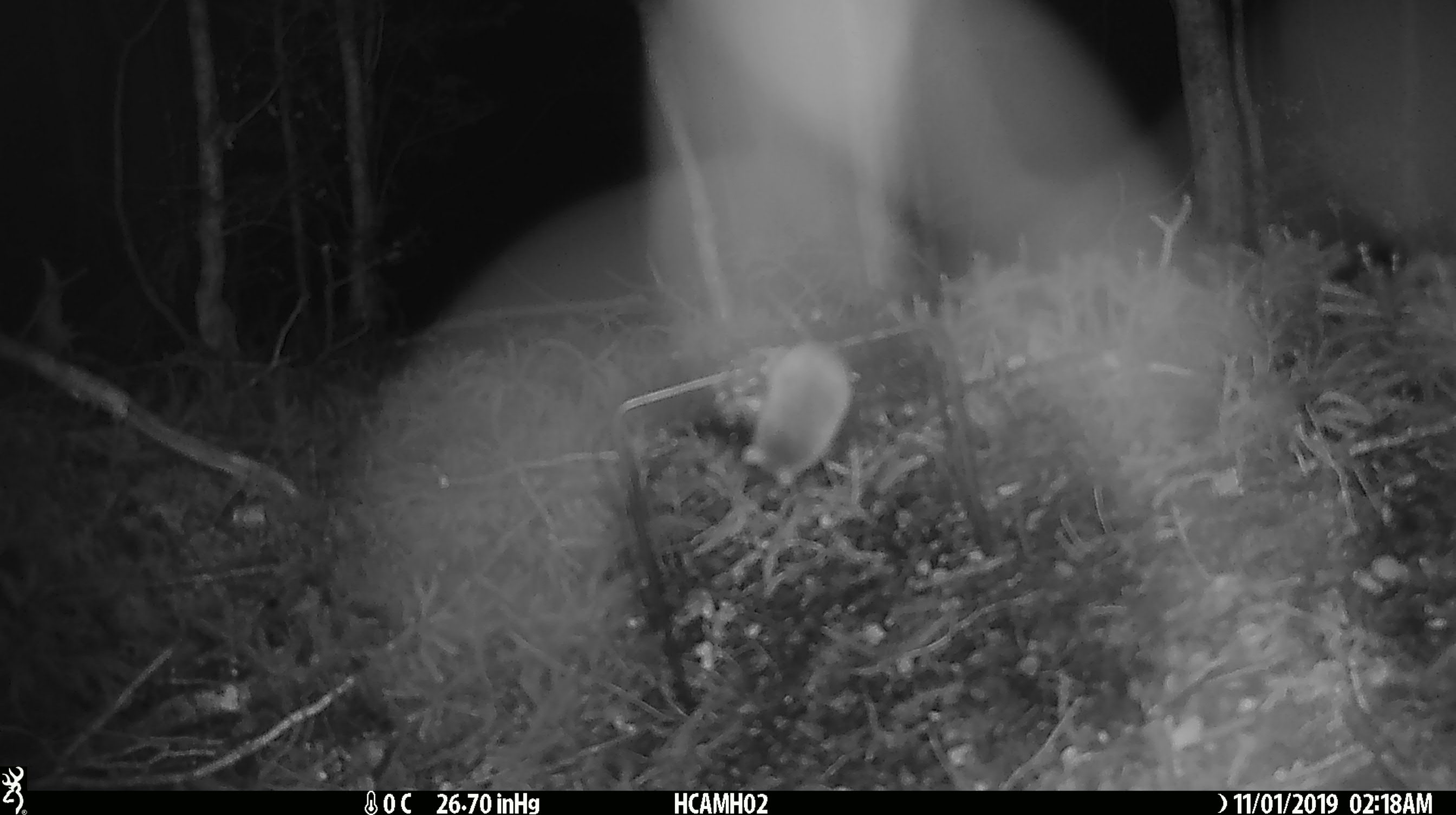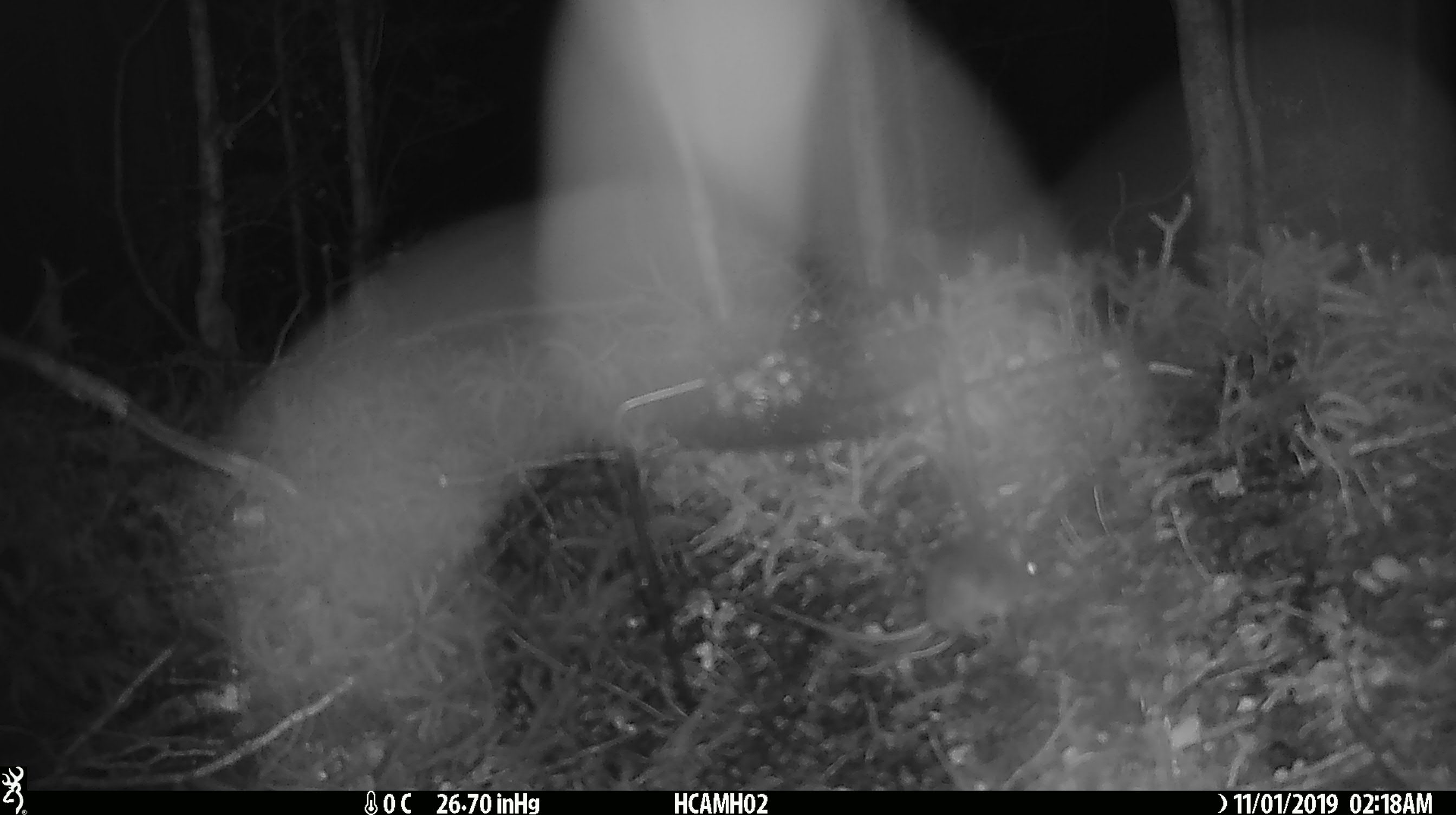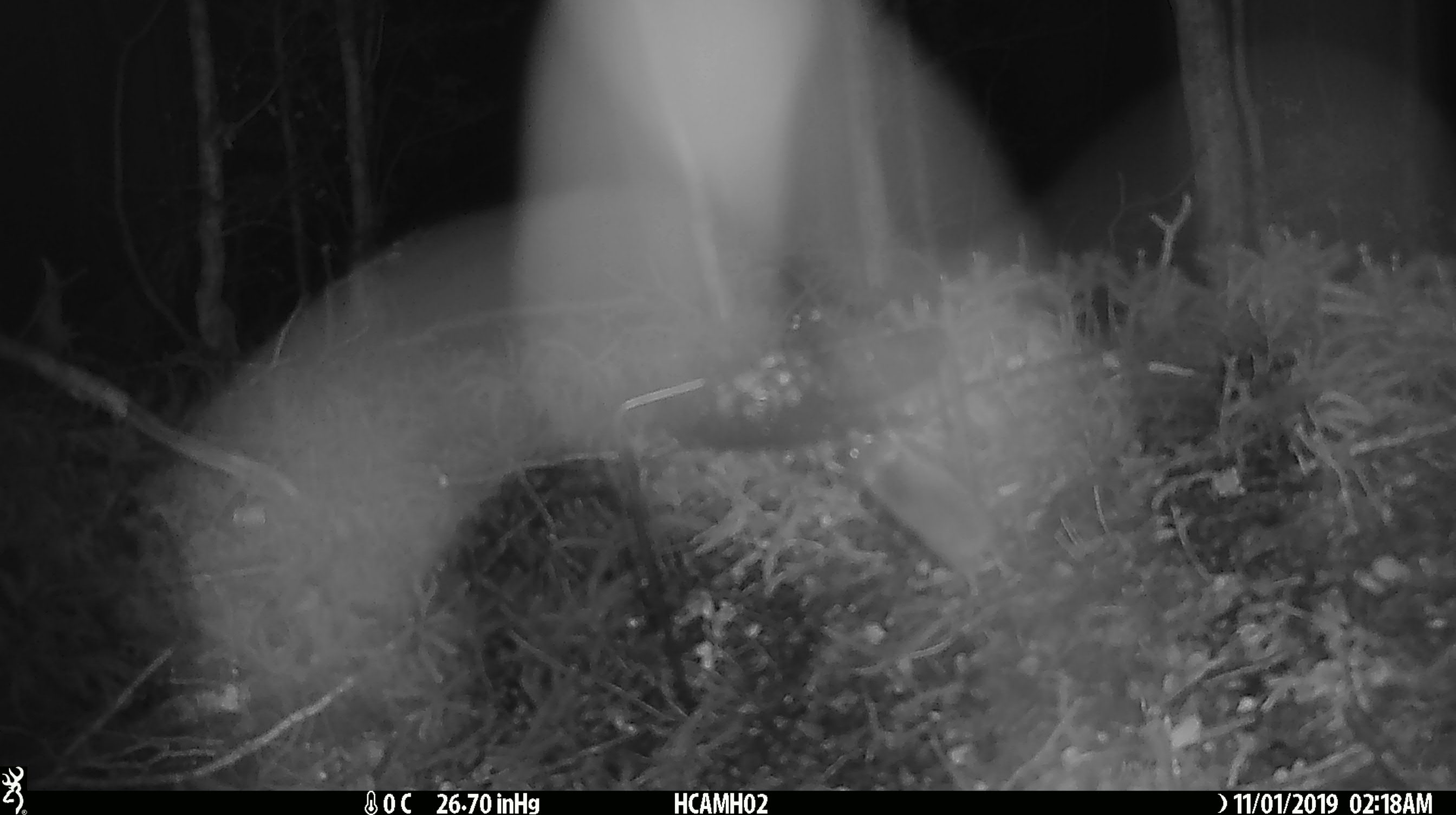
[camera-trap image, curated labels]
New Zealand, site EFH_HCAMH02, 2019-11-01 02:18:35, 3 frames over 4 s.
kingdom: Animalia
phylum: Chordata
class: Mammalia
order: Rodentia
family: Muridae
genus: Mus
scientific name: Mus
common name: mouse